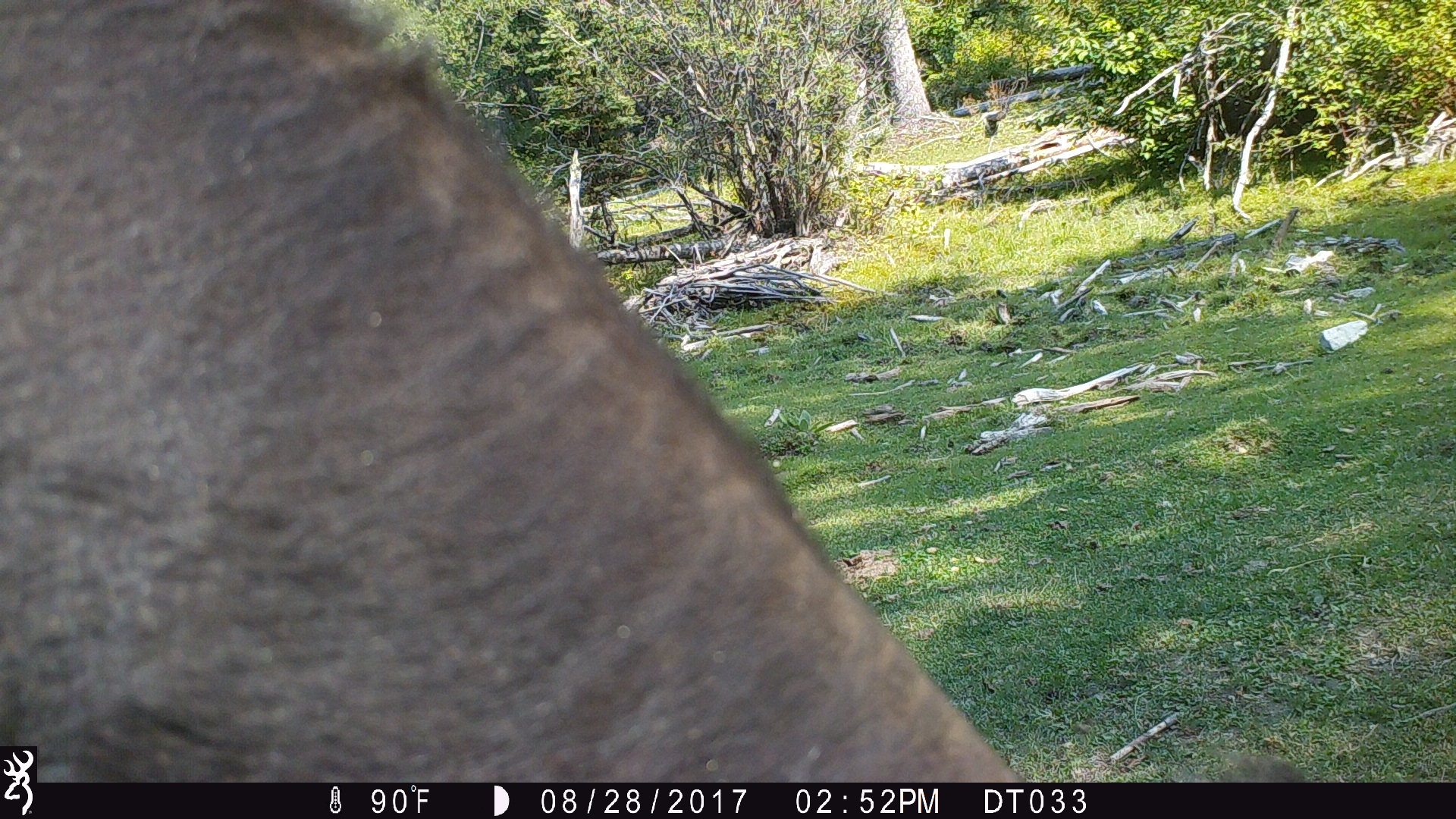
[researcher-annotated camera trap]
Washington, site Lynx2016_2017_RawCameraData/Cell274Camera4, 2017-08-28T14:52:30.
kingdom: Animalia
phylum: Chordata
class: Mammalia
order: Artiodactyla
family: Bovidae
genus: Bos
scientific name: Bos taurus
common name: domestic cattle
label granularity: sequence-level